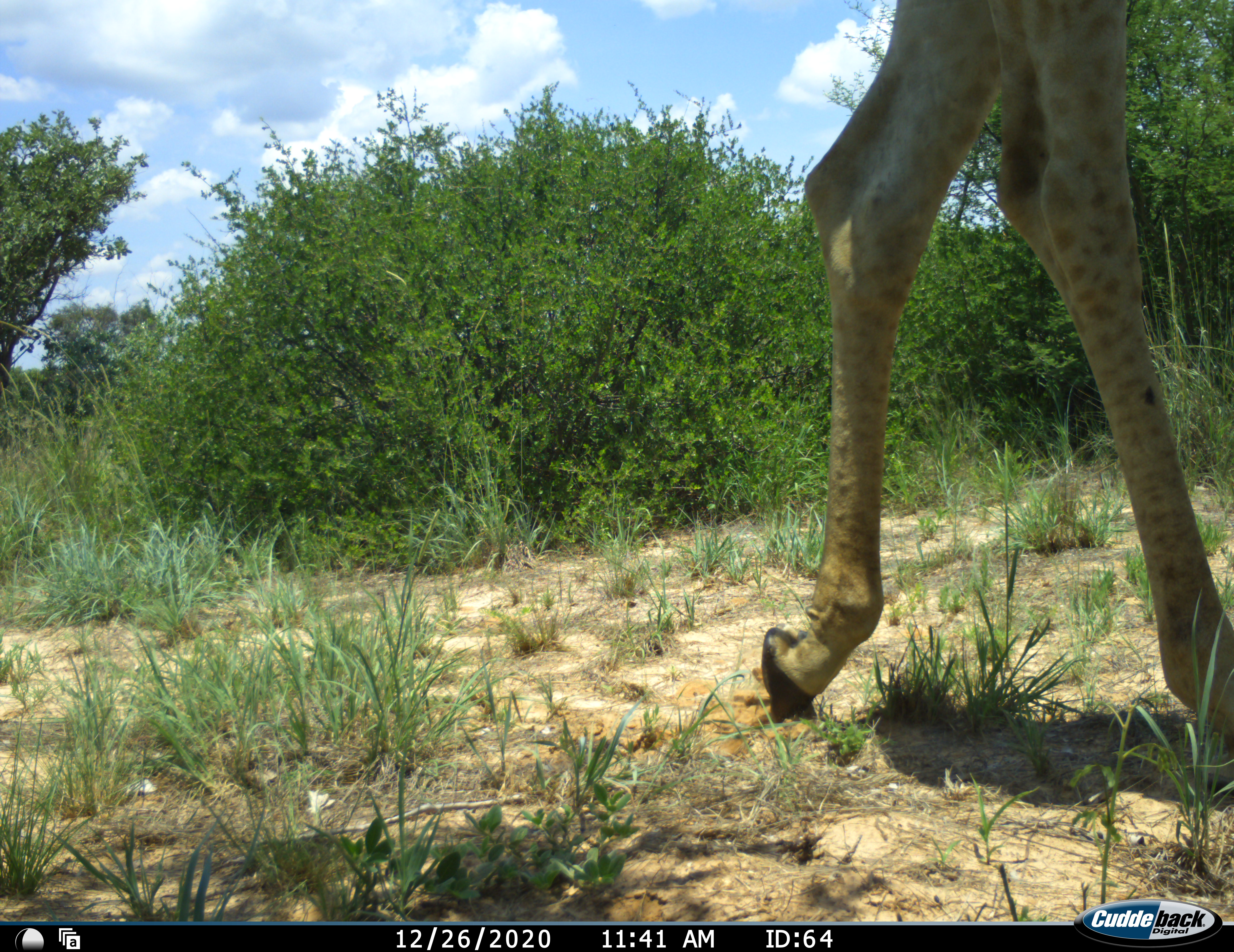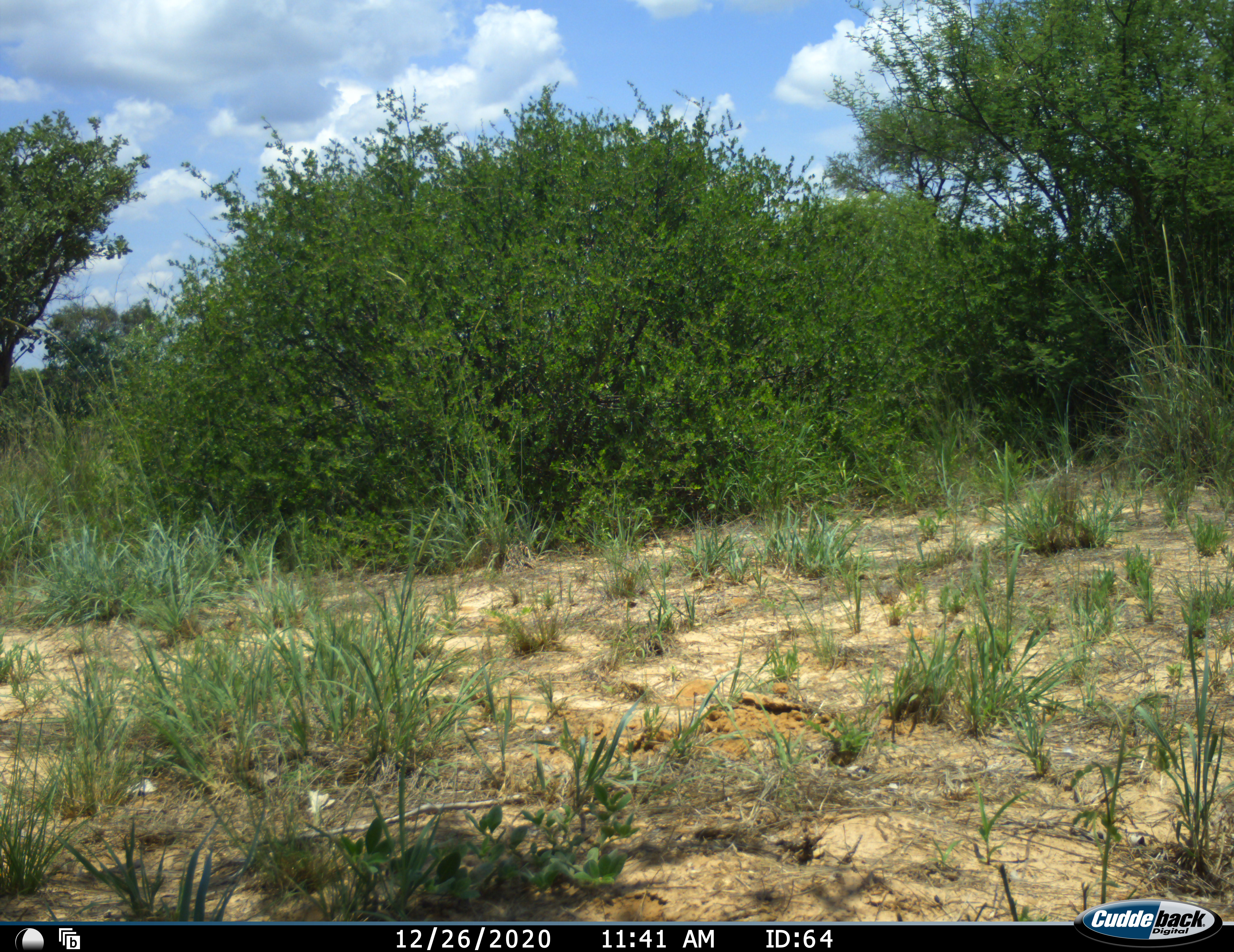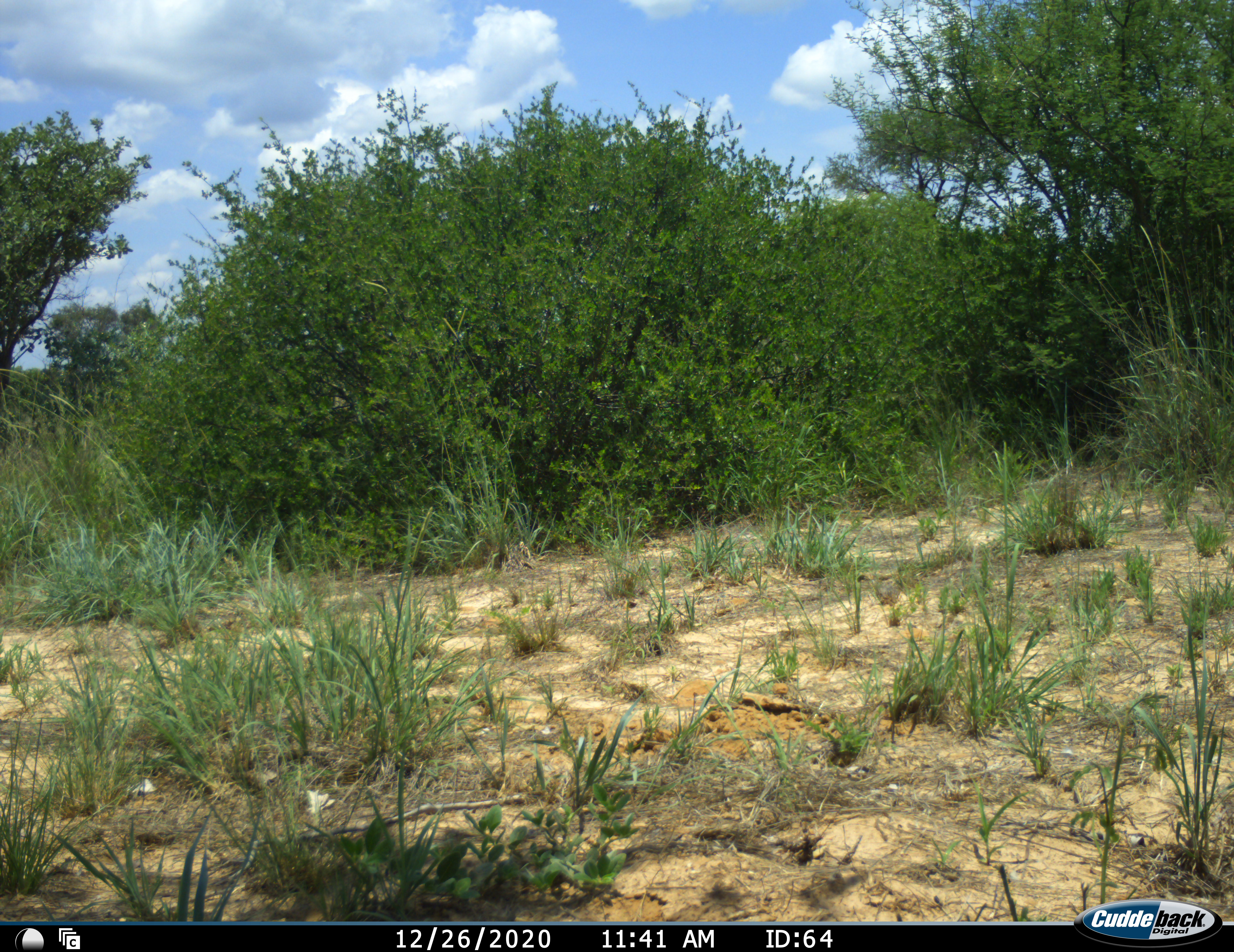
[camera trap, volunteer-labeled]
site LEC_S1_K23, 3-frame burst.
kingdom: Animalia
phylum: Chordata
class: Mammalia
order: Artiodactyla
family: Giraffidae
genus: Giraffa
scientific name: Giraffa camelopardalis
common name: giraffe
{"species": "giraffe (Giraffa camelopardalis)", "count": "1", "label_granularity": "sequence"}